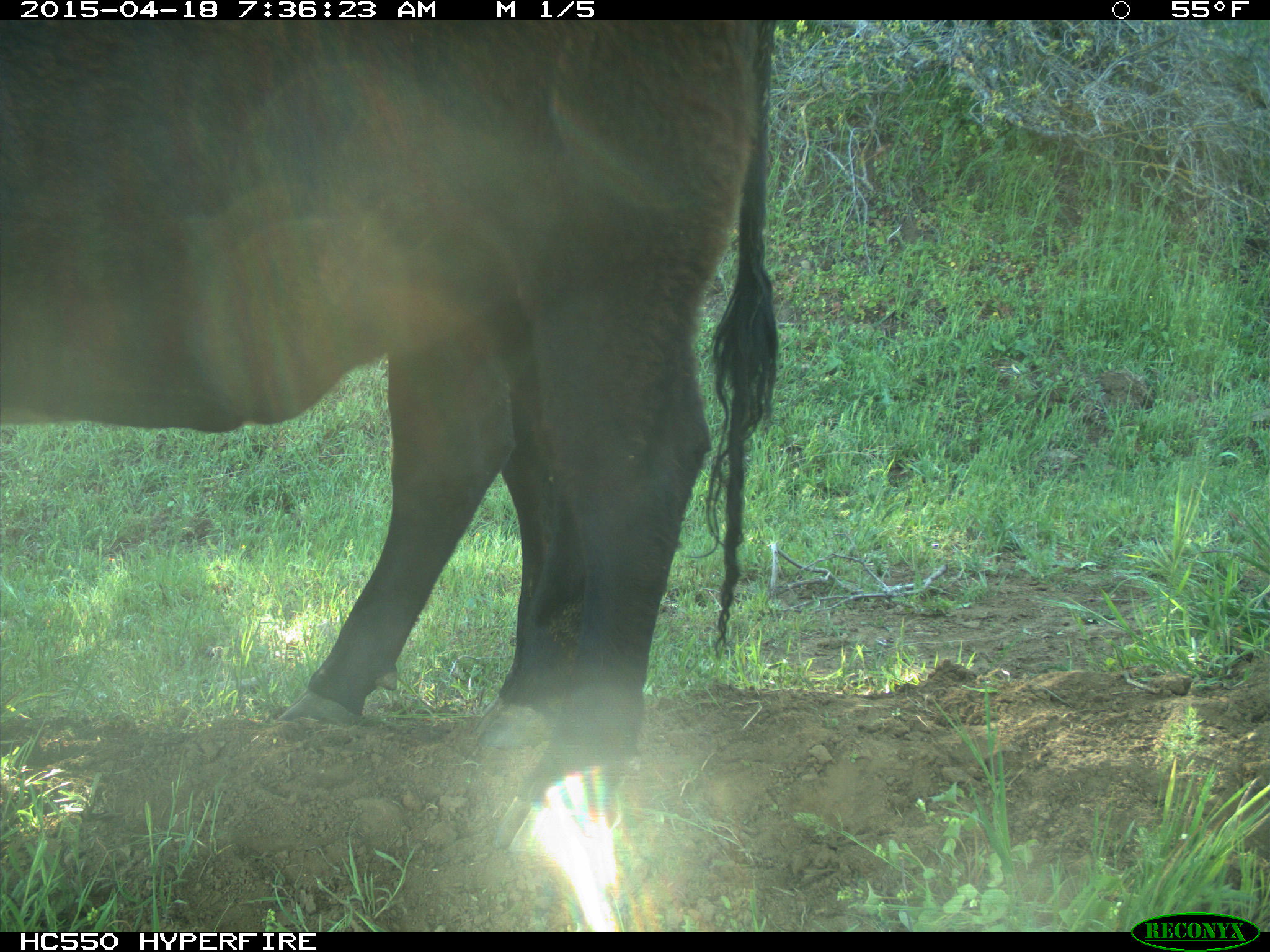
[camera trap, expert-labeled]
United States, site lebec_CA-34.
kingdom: Animalia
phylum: Chordata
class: Mammalia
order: Artiodactyla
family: Bovidae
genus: Bos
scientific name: Bos taurus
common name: domestic cow